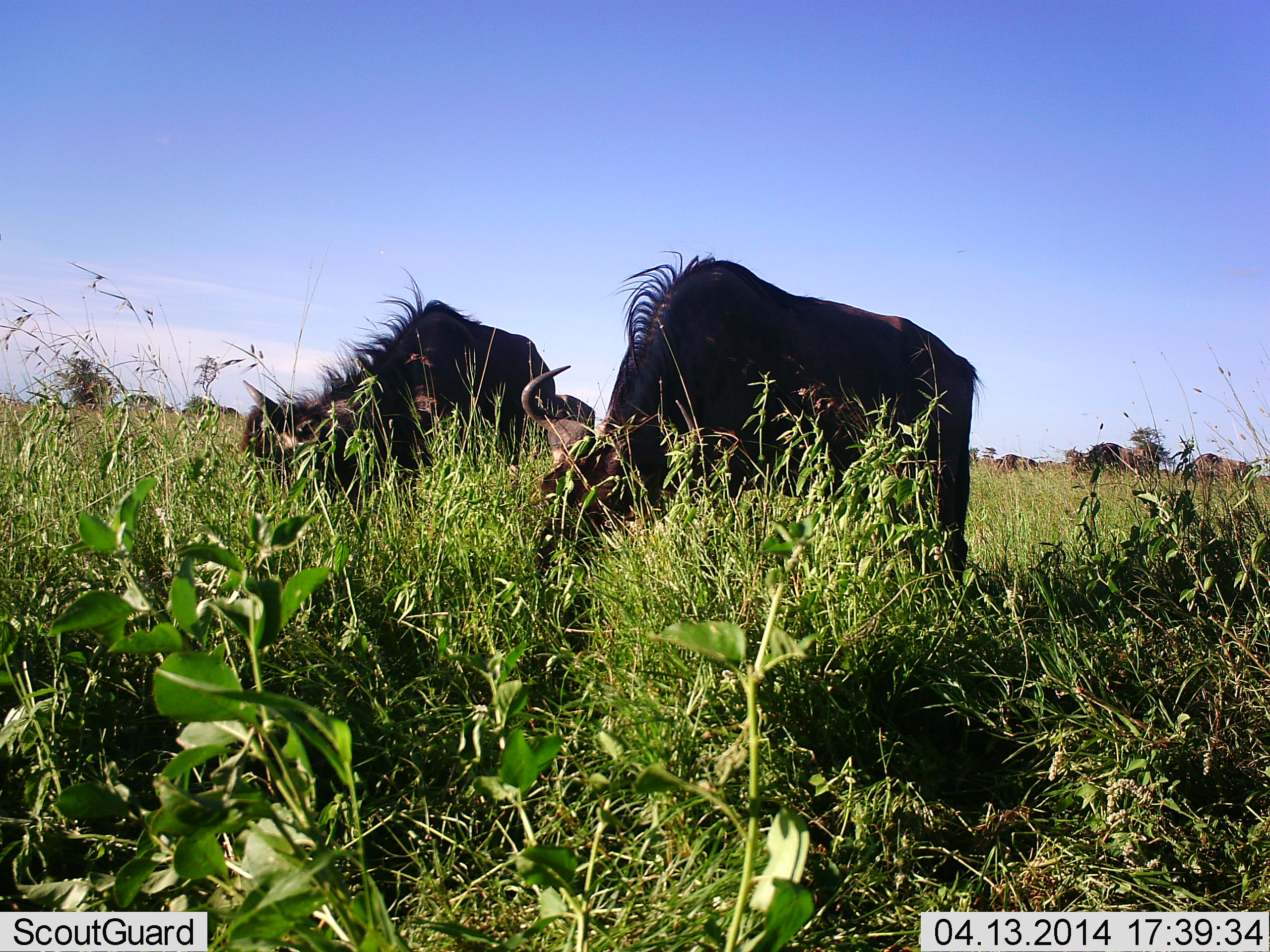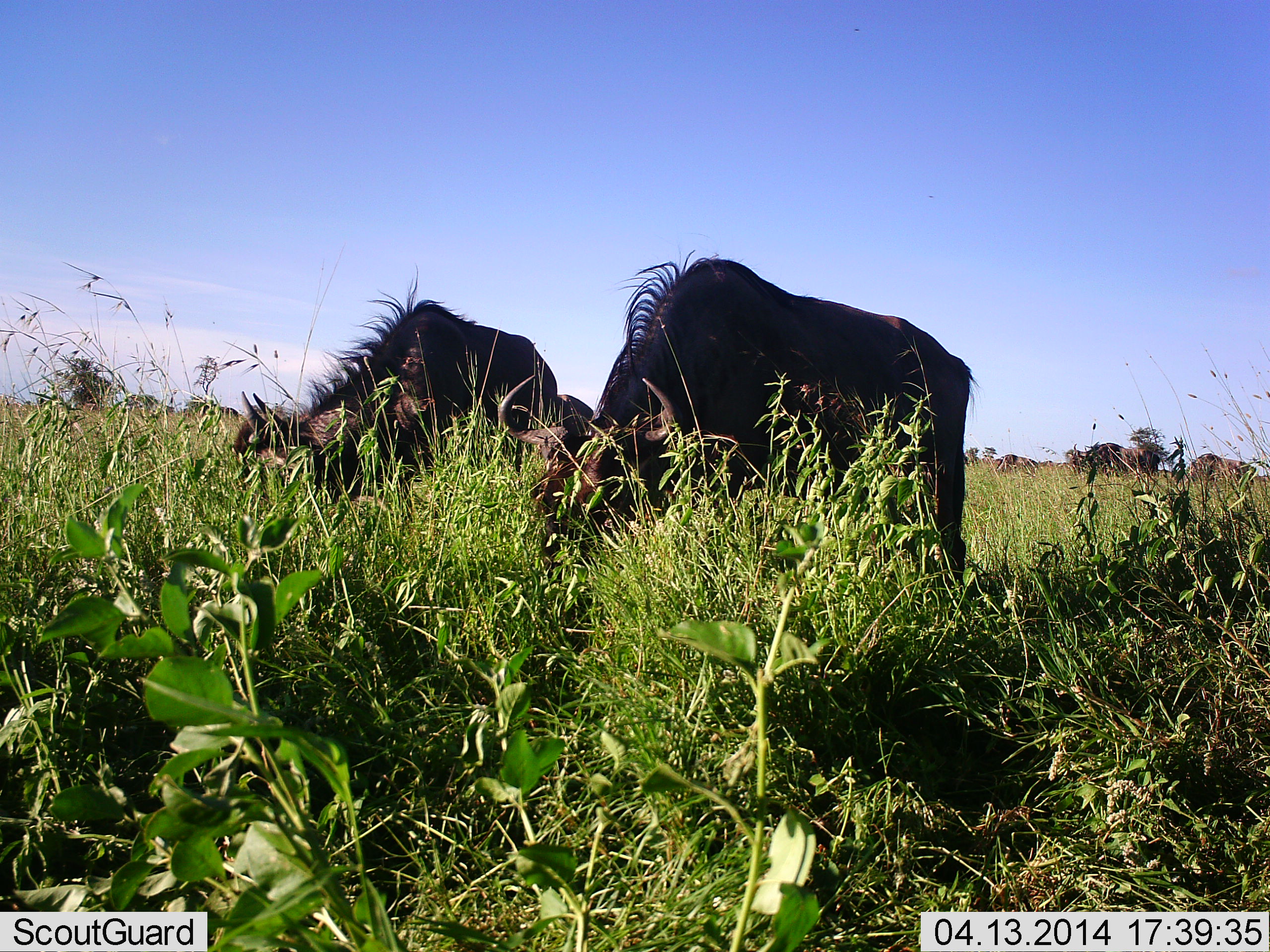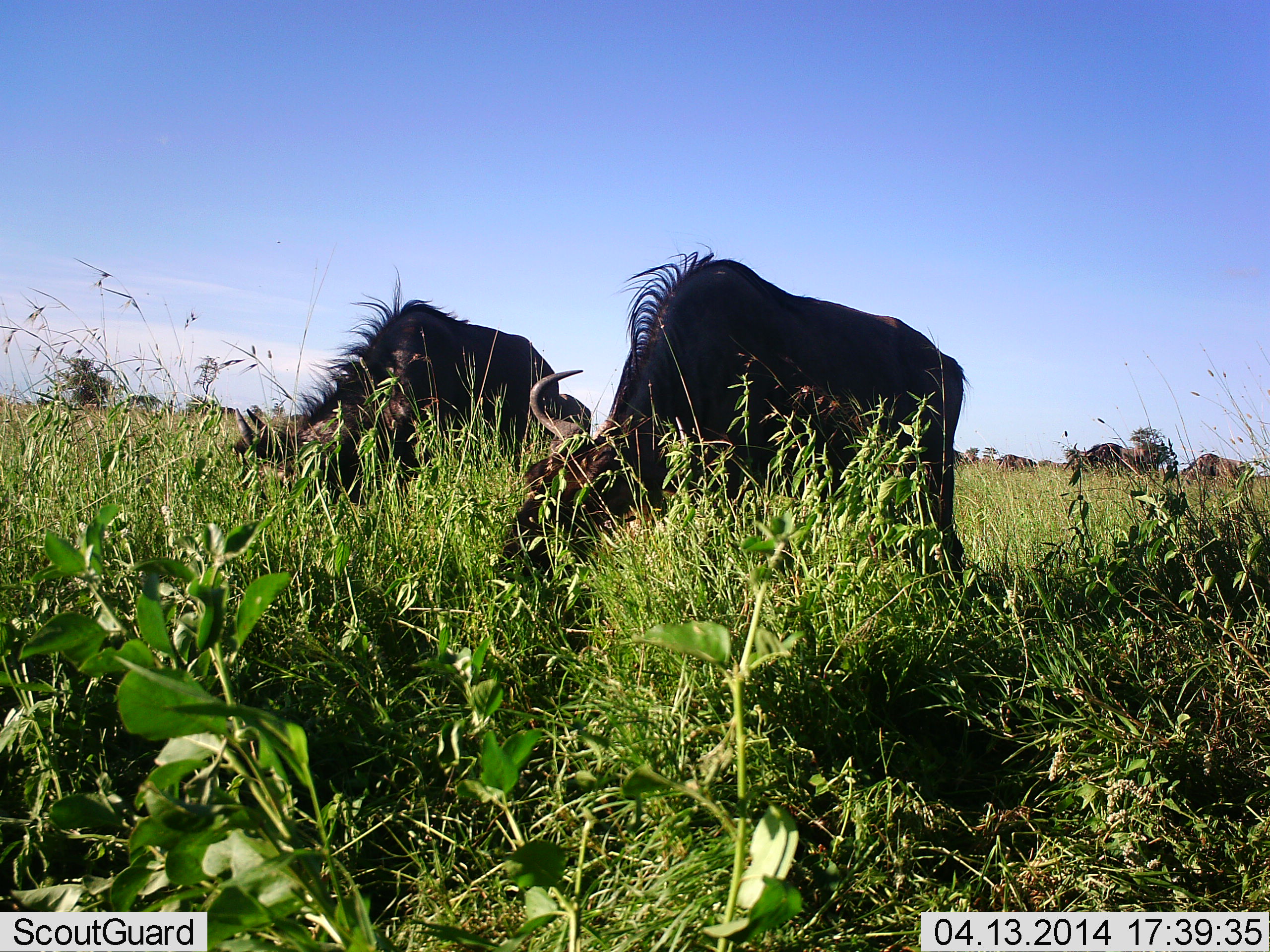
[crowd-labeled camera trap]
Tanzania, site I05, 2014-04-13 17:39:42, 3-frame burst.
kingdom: Animalia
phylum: Chordata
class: Mammalia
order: Artiodactyla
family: Bovidae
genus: Connochaetes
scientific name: Connochaetes taurinus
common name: blue wildebeest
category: wildebeest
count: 6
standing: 40%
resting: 0%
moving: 20%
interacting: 10%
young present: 0%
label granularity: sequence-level